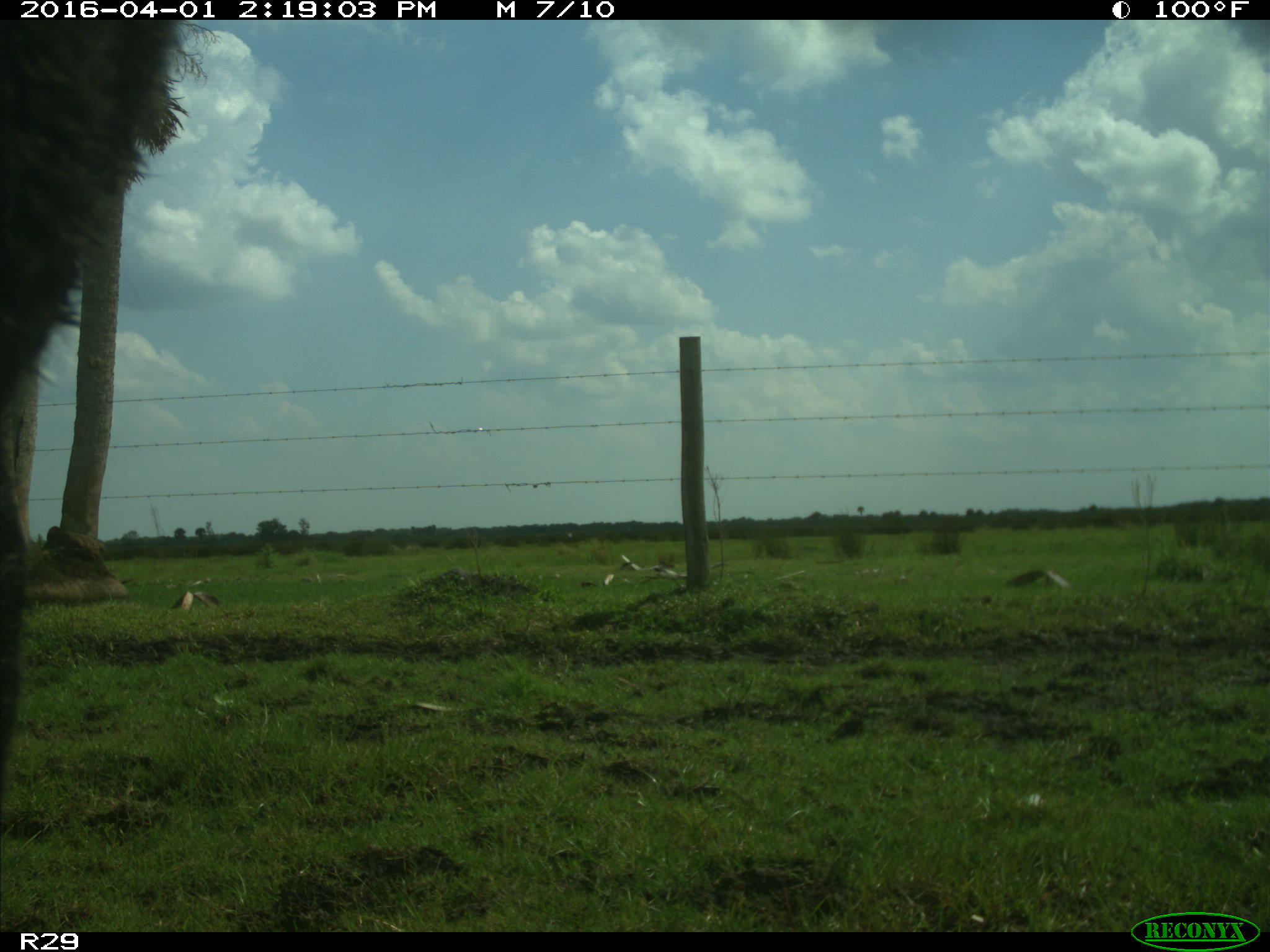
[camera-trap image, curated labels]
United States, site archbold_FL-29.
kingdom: Animalia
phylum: Chordata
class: Mammalia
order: Artiodactyla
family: Bovidae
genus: Bos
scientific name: Bos taurus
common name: domestic cow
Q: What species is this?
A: Bos taurus (domestic cow).